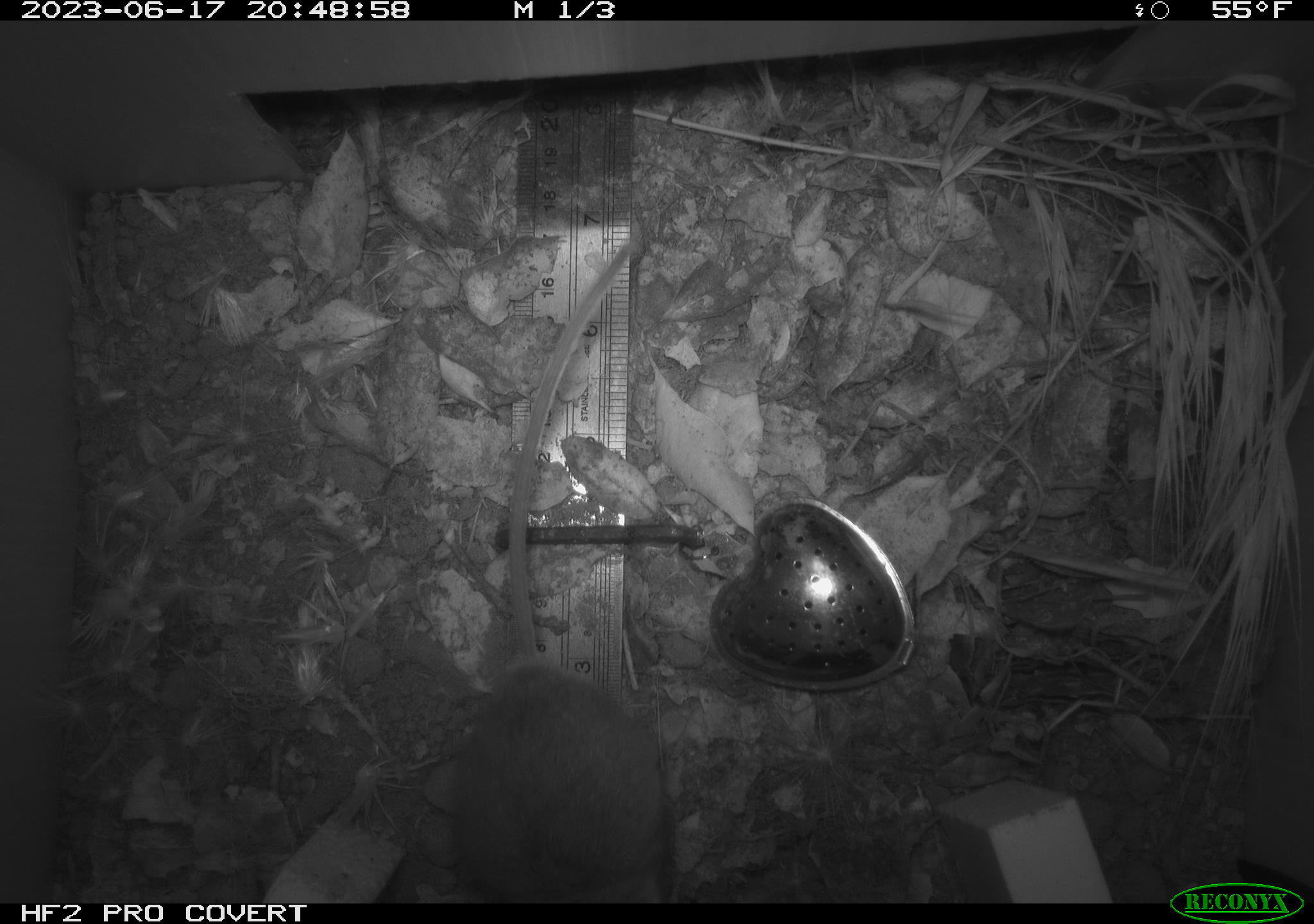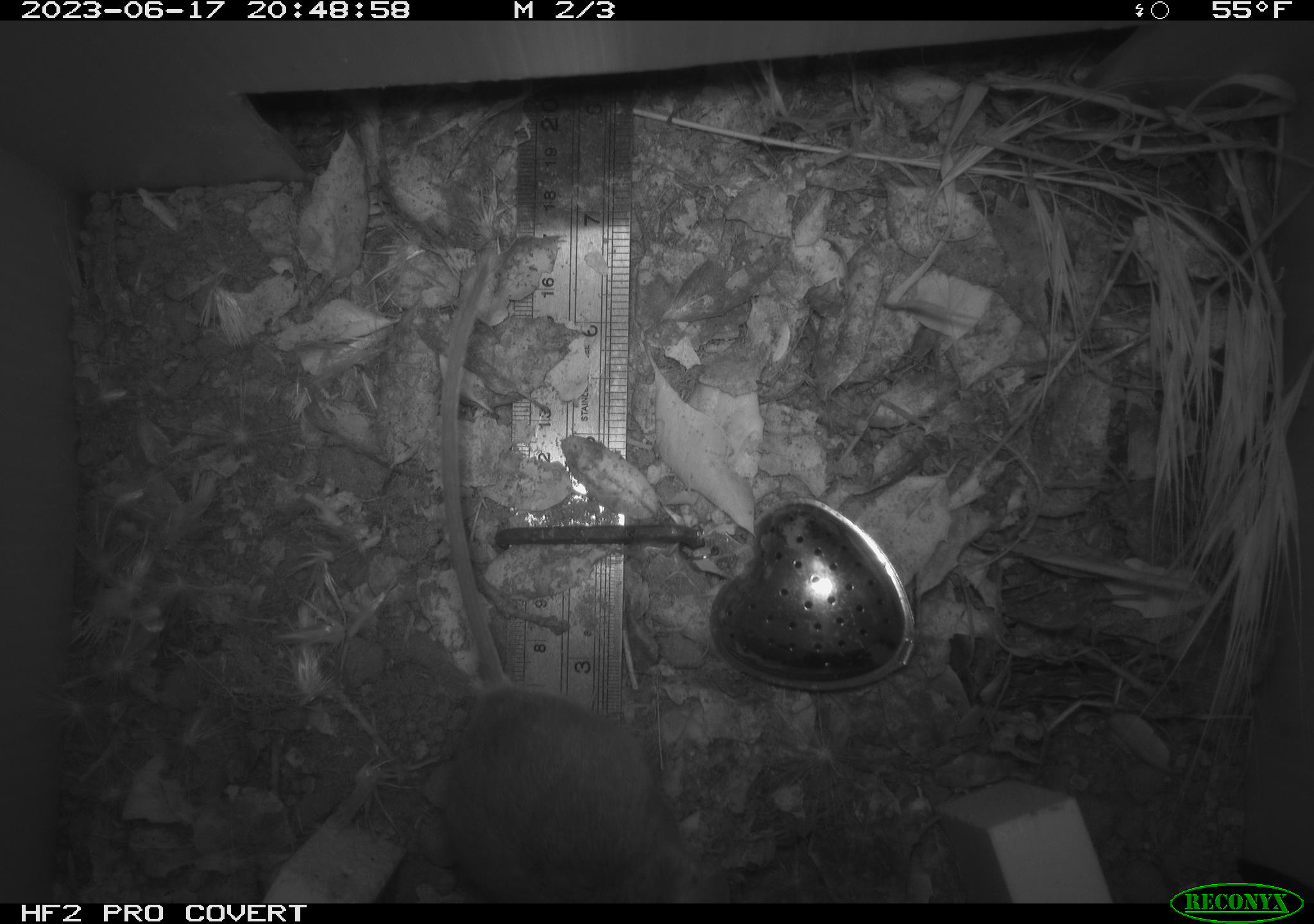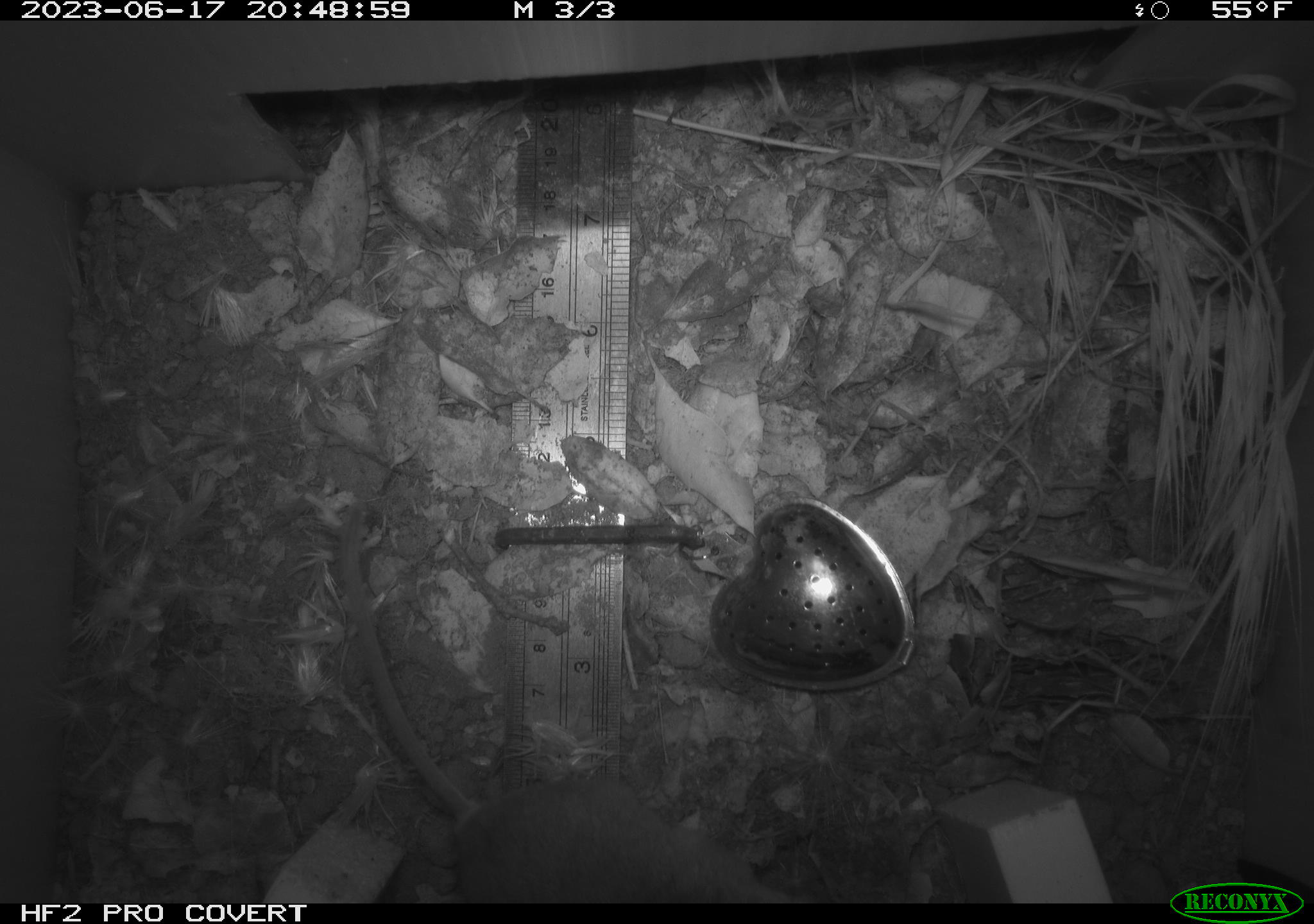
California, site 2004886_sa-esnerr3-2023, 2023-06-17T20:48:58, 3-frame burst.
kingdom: Animalia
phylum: Chordata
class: Mammalia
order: Rodentia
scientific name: Rodentia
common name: mouse species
Mouse species (Rodentia).